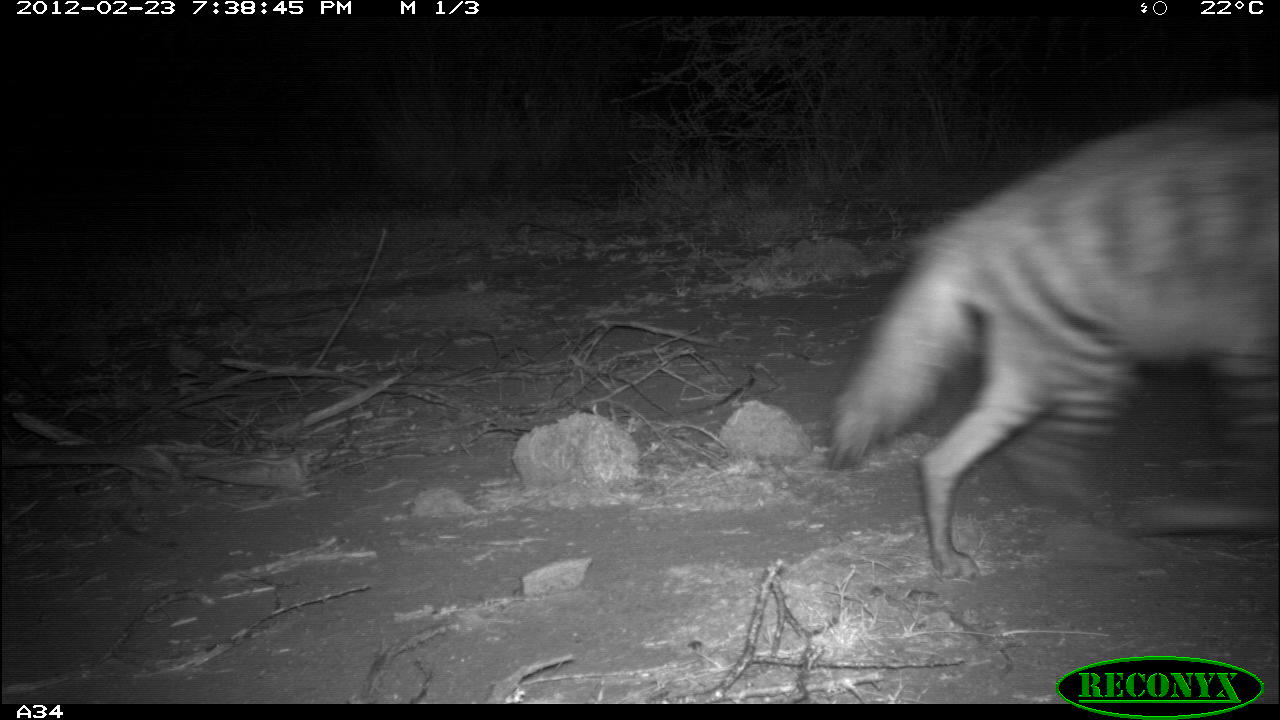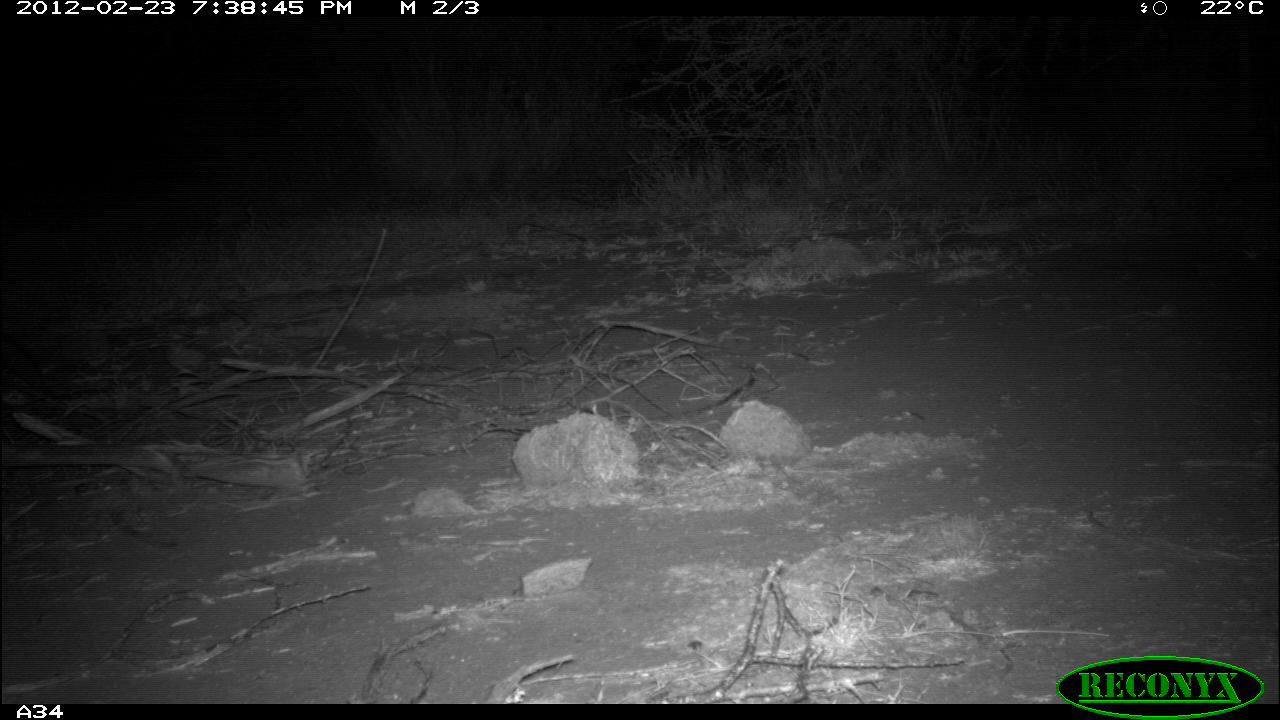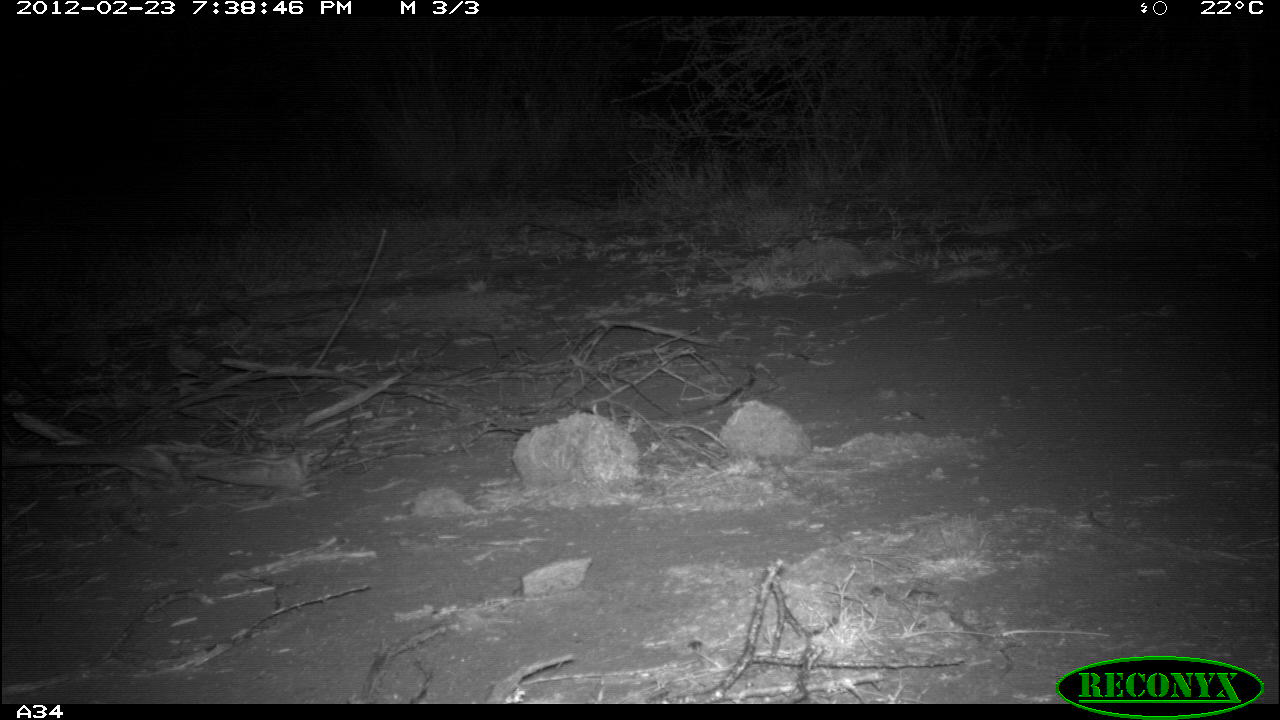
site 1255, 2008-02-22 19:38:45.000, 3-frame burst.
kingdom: Animalia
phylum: Chordata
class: Mammalia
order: Carnivora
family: Hyaenidae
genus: Hyaena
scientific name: Hyaena hyaena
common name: striped hyena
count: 1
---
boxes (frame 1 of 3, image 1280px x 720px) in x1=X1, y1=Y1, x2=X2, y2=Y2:
hyaena hyaena: x1=819, y1=88, x2=1280, y2=584